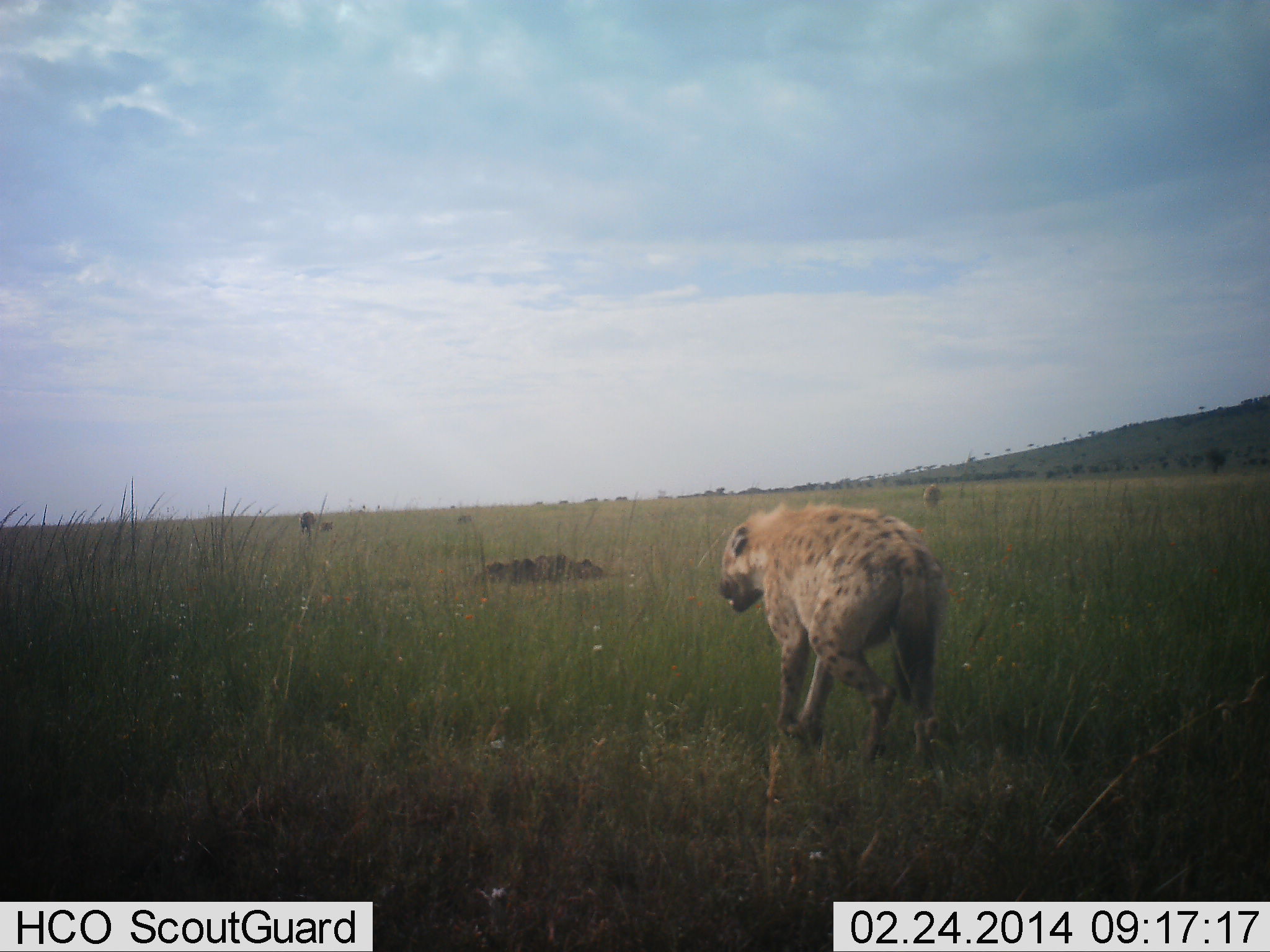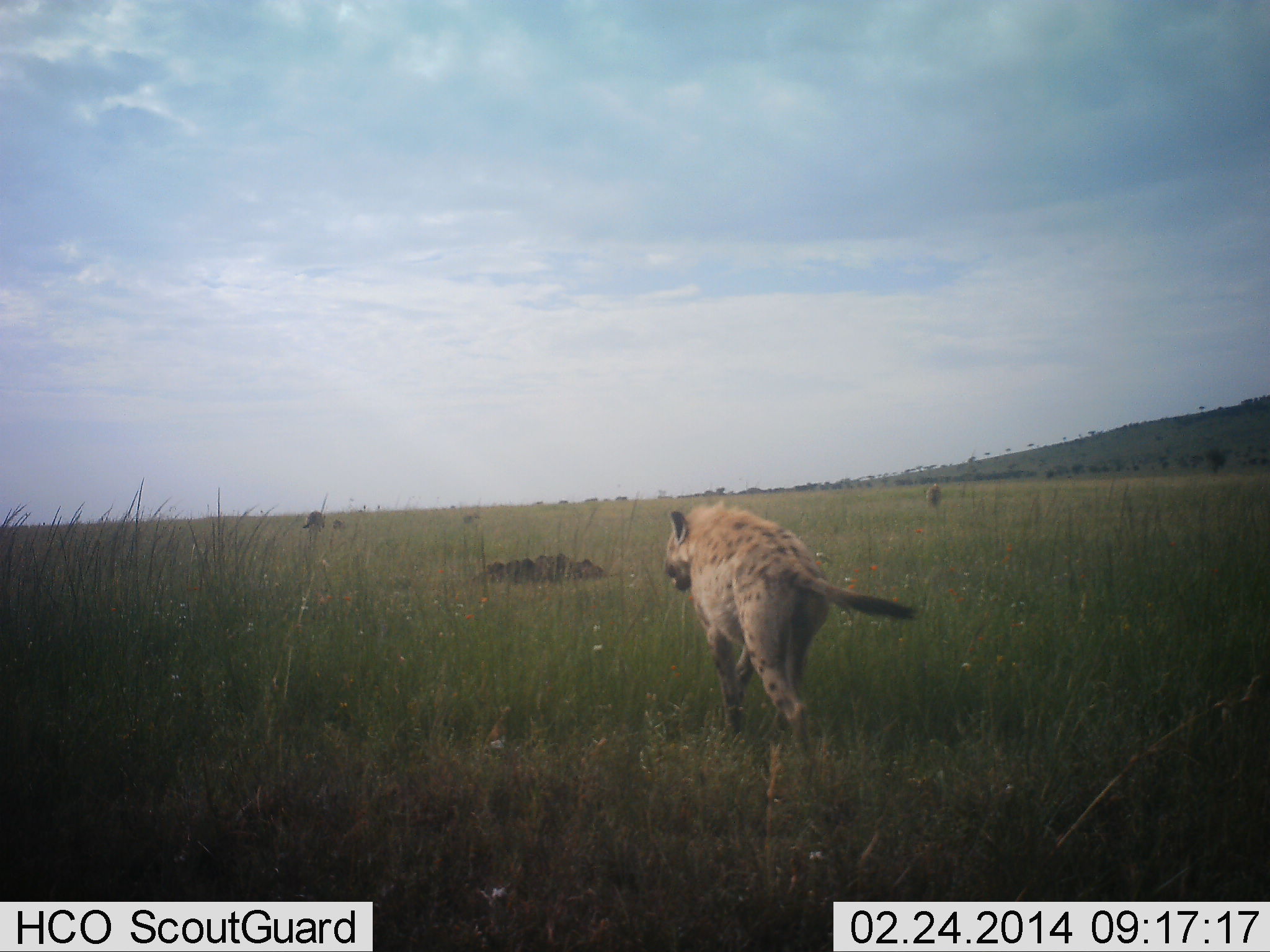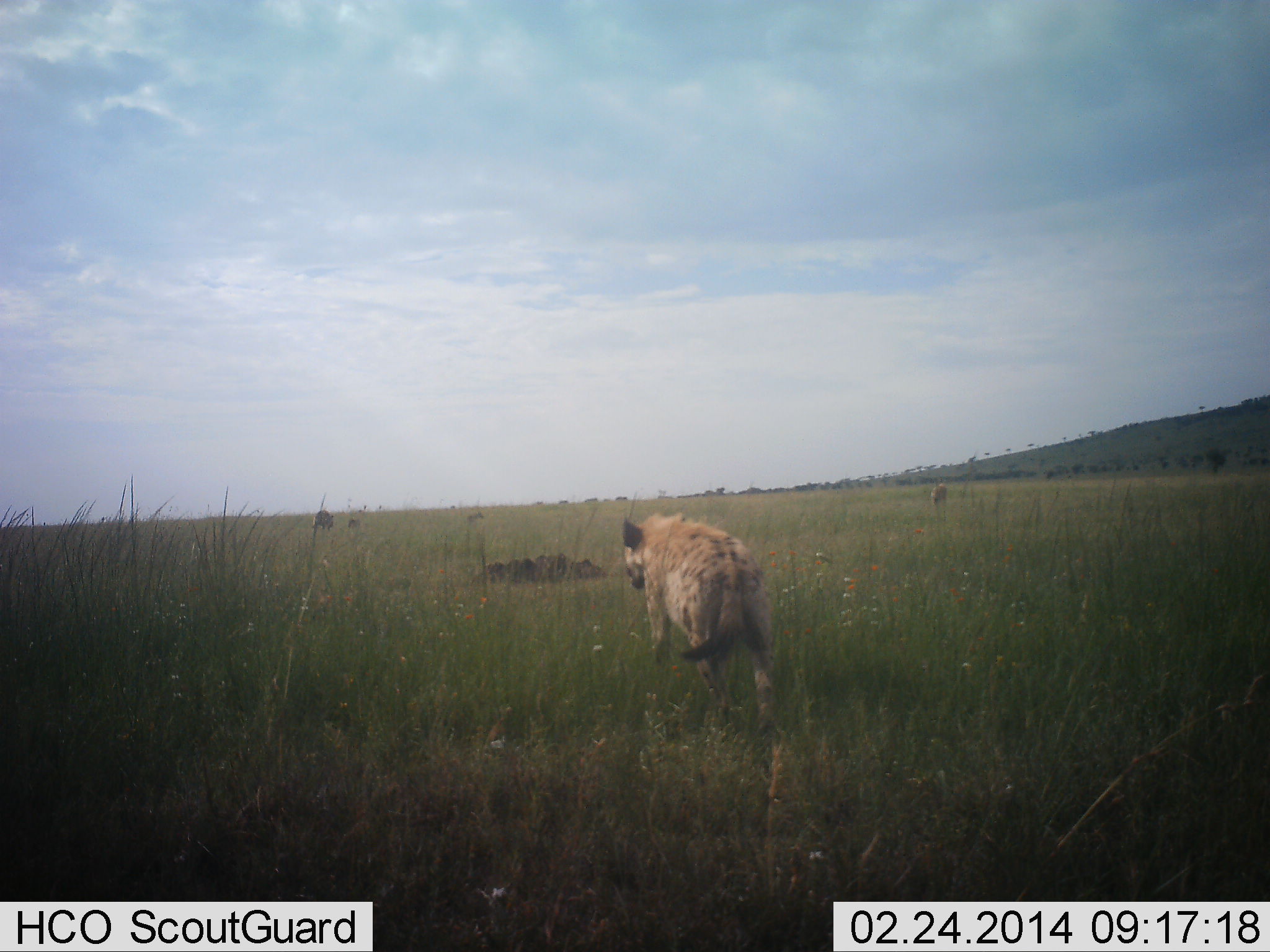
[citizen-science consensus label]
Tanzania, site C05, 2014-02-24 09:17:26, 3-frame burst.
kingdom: Animalia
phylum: Chordata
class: Mammalia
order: Carnivora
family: Hyaenidae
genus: Crocuta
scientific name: Crocuta crocuta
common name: spotted hyena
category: hyenaspotted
Hyenaspotted (spotted hyena) (Crocuta crocuta), count 1. Behavior (volunteer vote fractions): standing 0%, resting 0%, moving 92%, interacting 0%. Young present (vote fraction): 0%. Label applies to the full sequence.